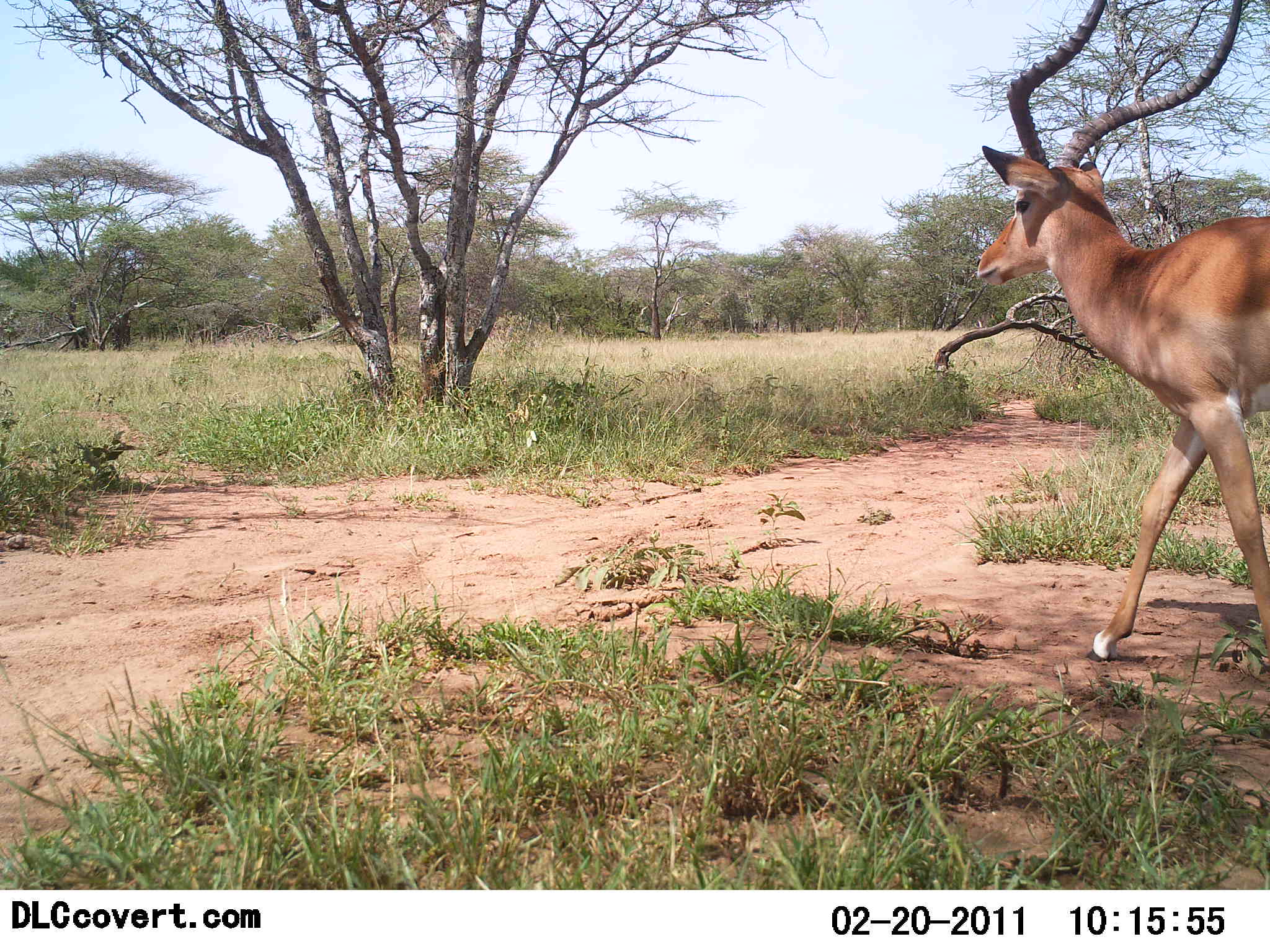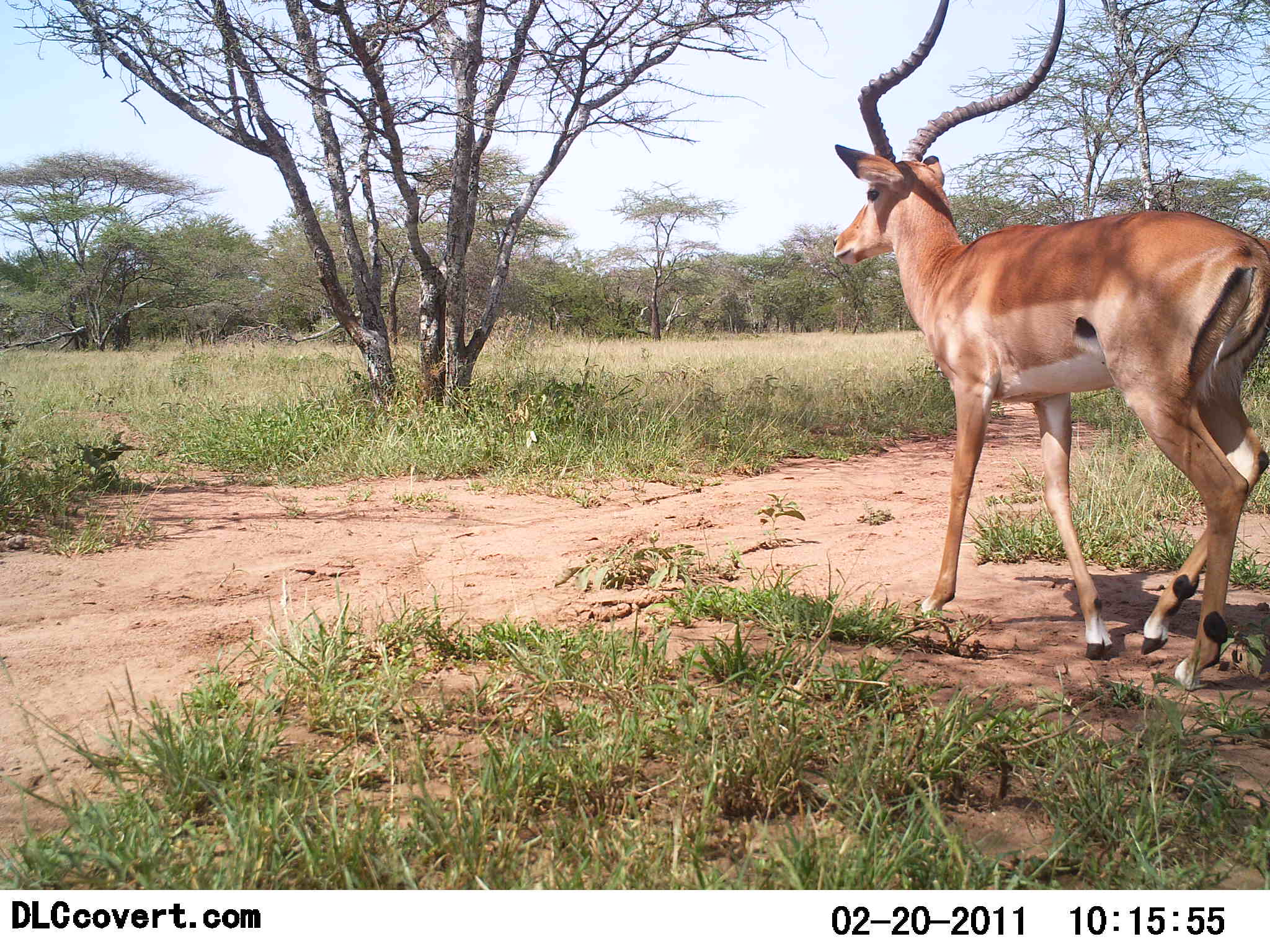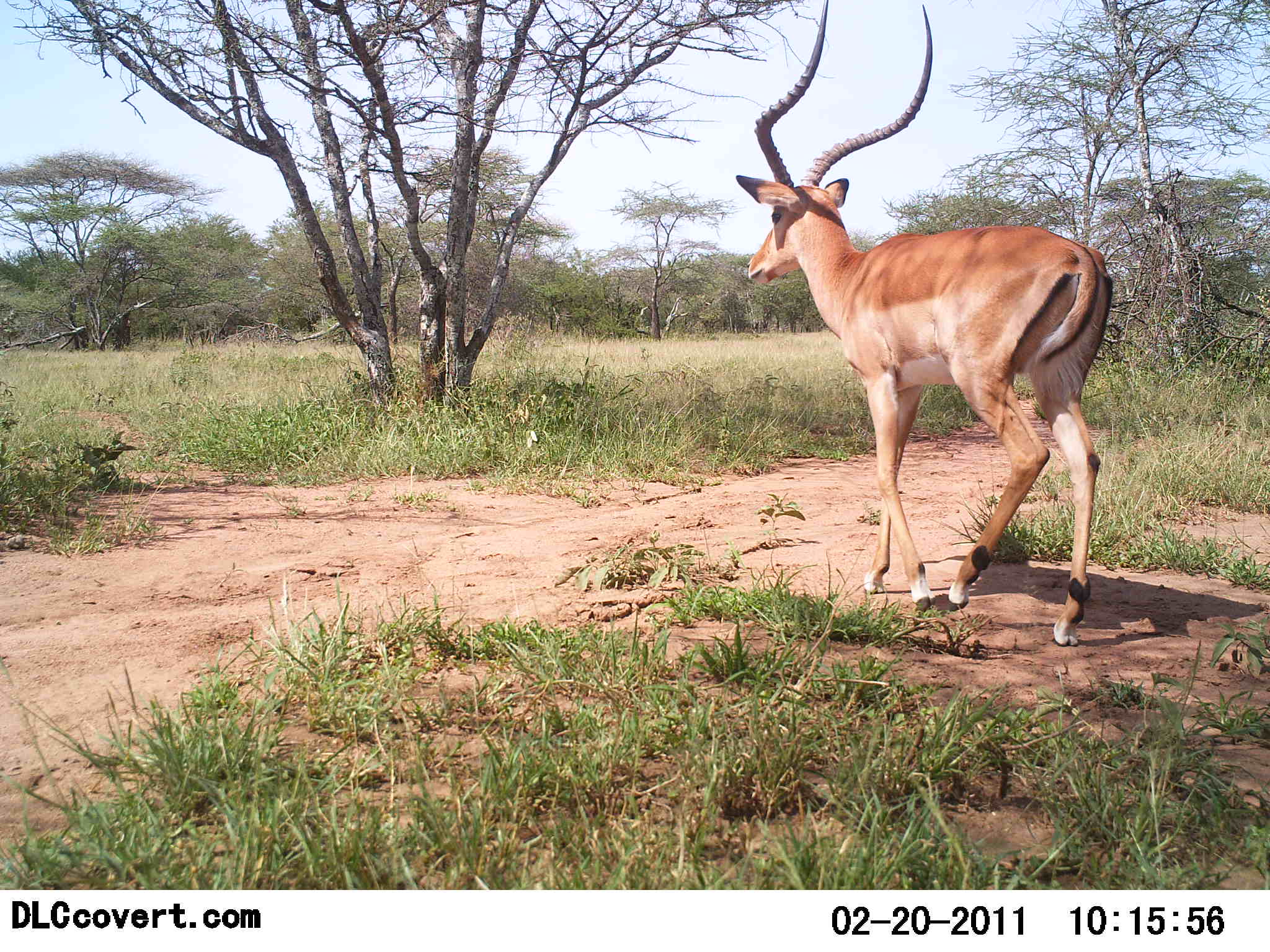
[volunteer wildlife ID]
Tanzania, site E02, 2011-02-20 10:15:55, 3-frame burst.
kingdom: Animalia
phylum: Chordata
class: Mammalia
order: Artiodactyla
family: Bovidae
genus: Aepyceros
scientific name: Aepyceros melampus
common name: impala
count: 1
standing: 0%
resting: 0%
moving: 100%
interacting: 0%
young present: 0%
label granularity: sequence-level